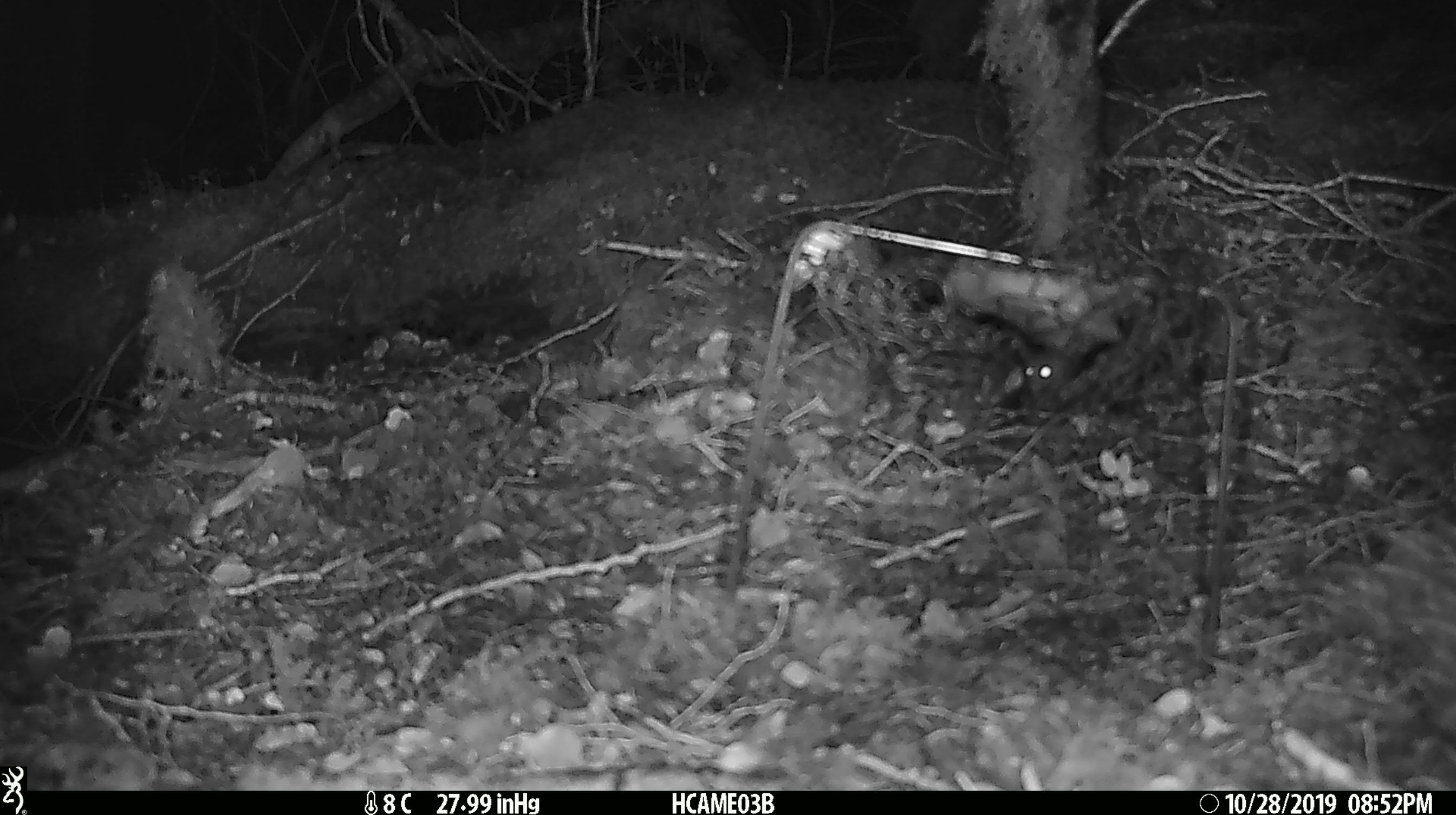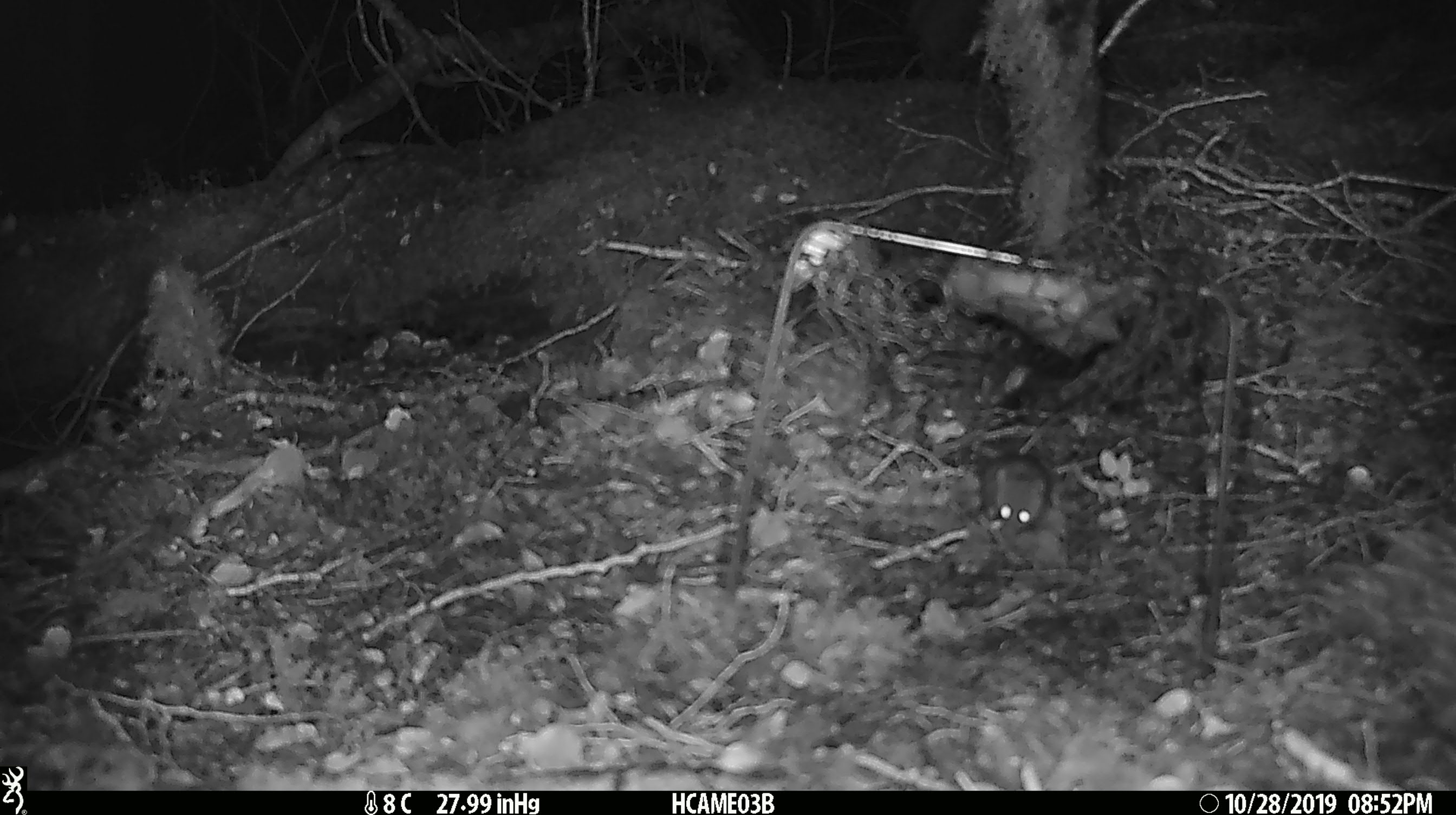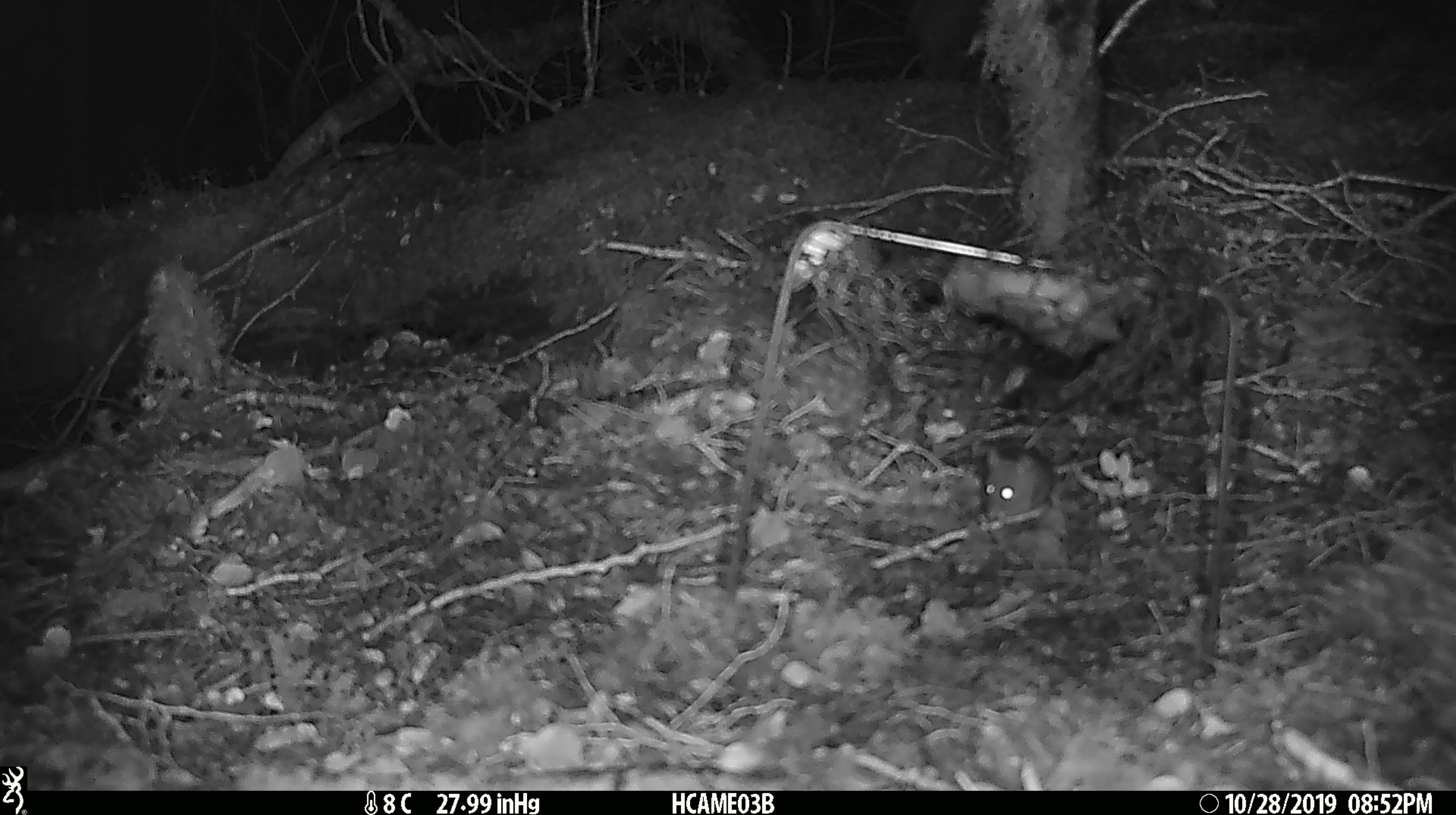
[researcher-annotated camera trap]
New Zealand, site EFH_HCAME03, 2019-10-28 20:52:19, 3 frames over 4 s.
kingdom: Animalia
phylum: Chordata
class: Mammalia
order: Rodentia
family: Muridae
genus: Mus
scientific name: Mus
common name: mouse